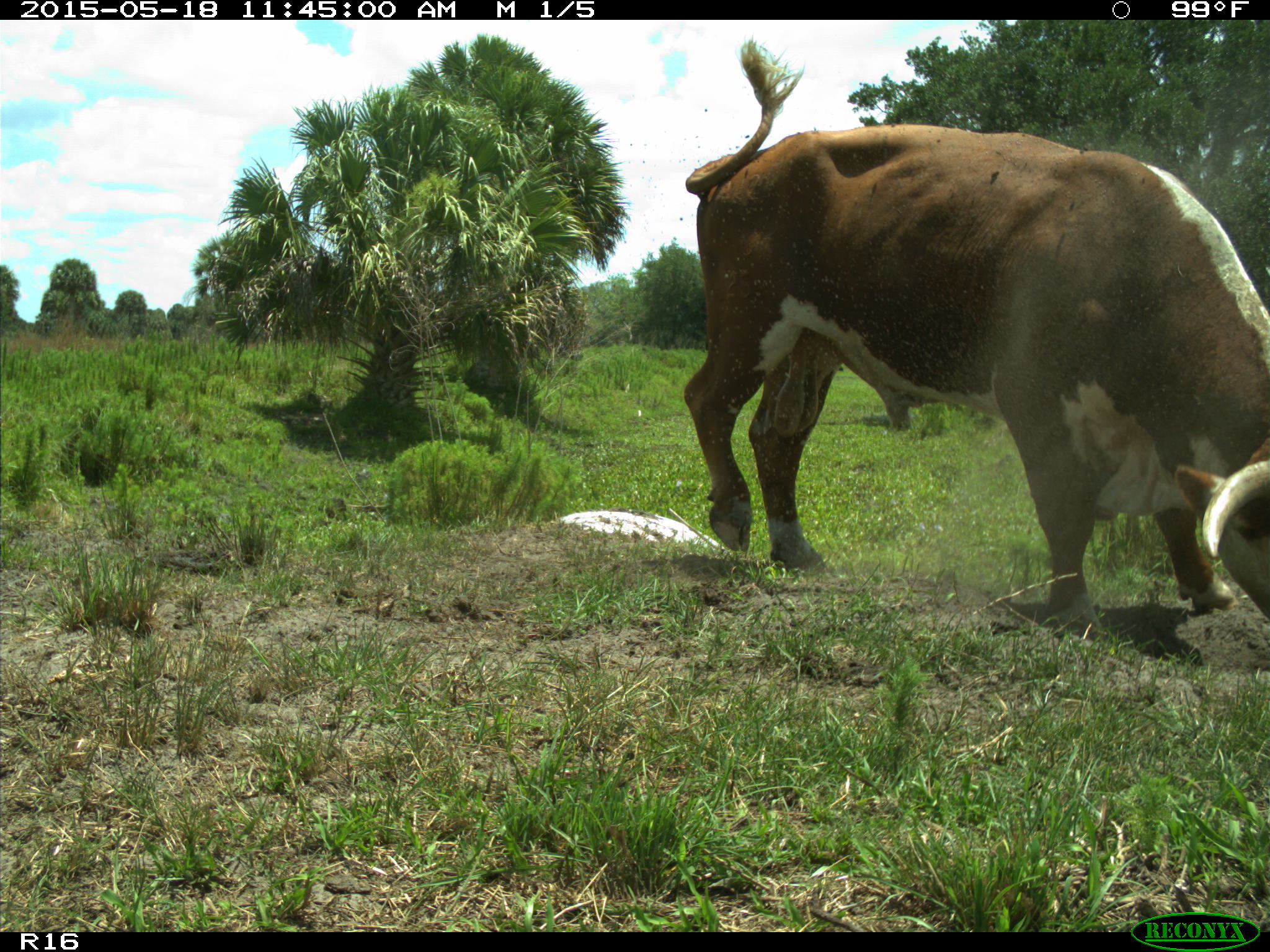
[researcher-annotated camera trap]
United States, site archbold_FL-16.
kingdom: Animalia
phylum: Chordata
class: Mammalia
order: Artiodactyla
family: Bovidae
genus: Bos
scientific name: Bos taurus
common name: domestic cow